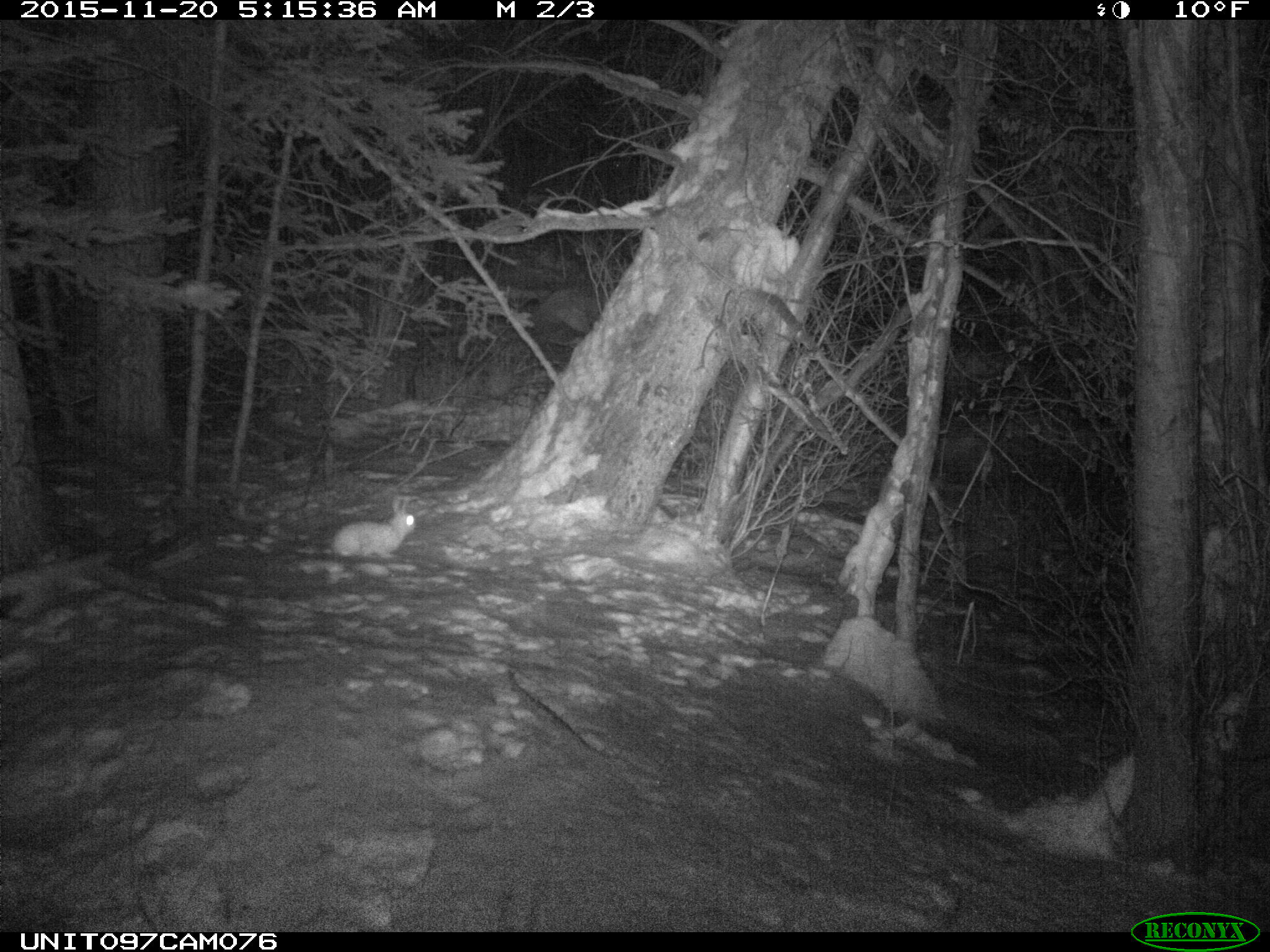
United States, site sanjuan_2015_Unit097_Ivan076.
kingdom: Animalia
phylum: Chordata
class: Mammalia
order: Lagomorpha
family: Leporidae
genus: Lepus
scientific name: Lepus americanus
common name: snowshoe hare